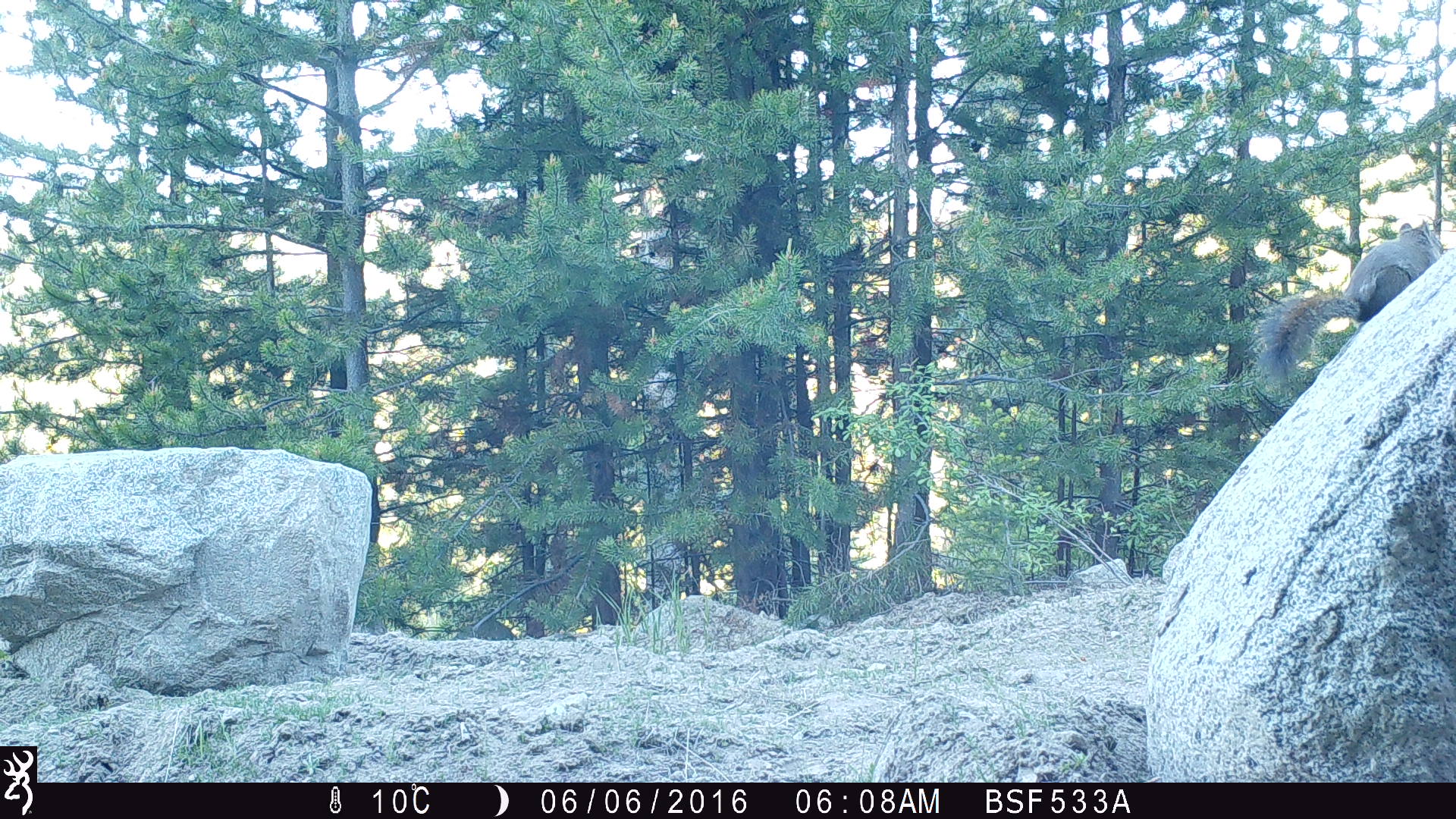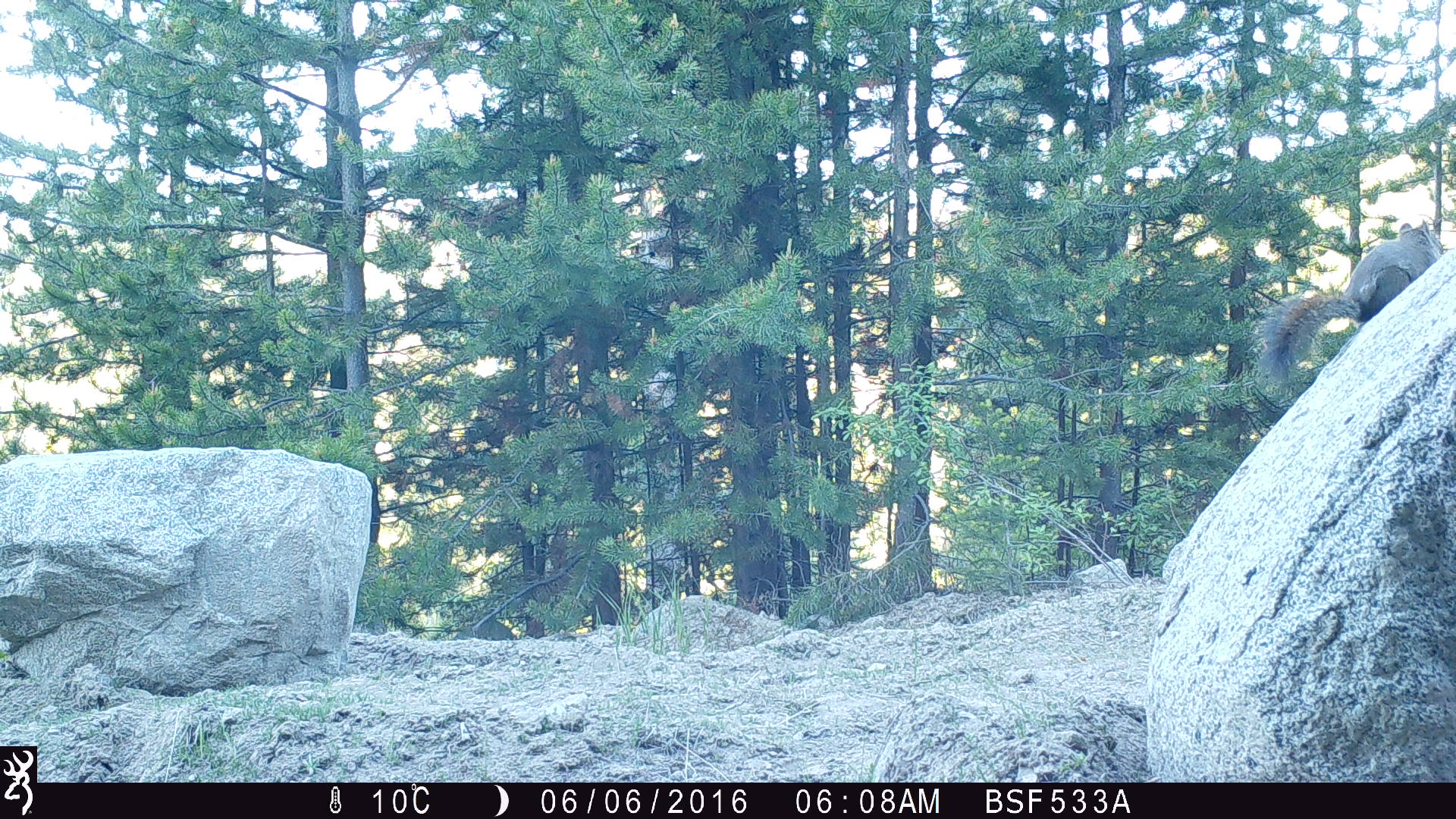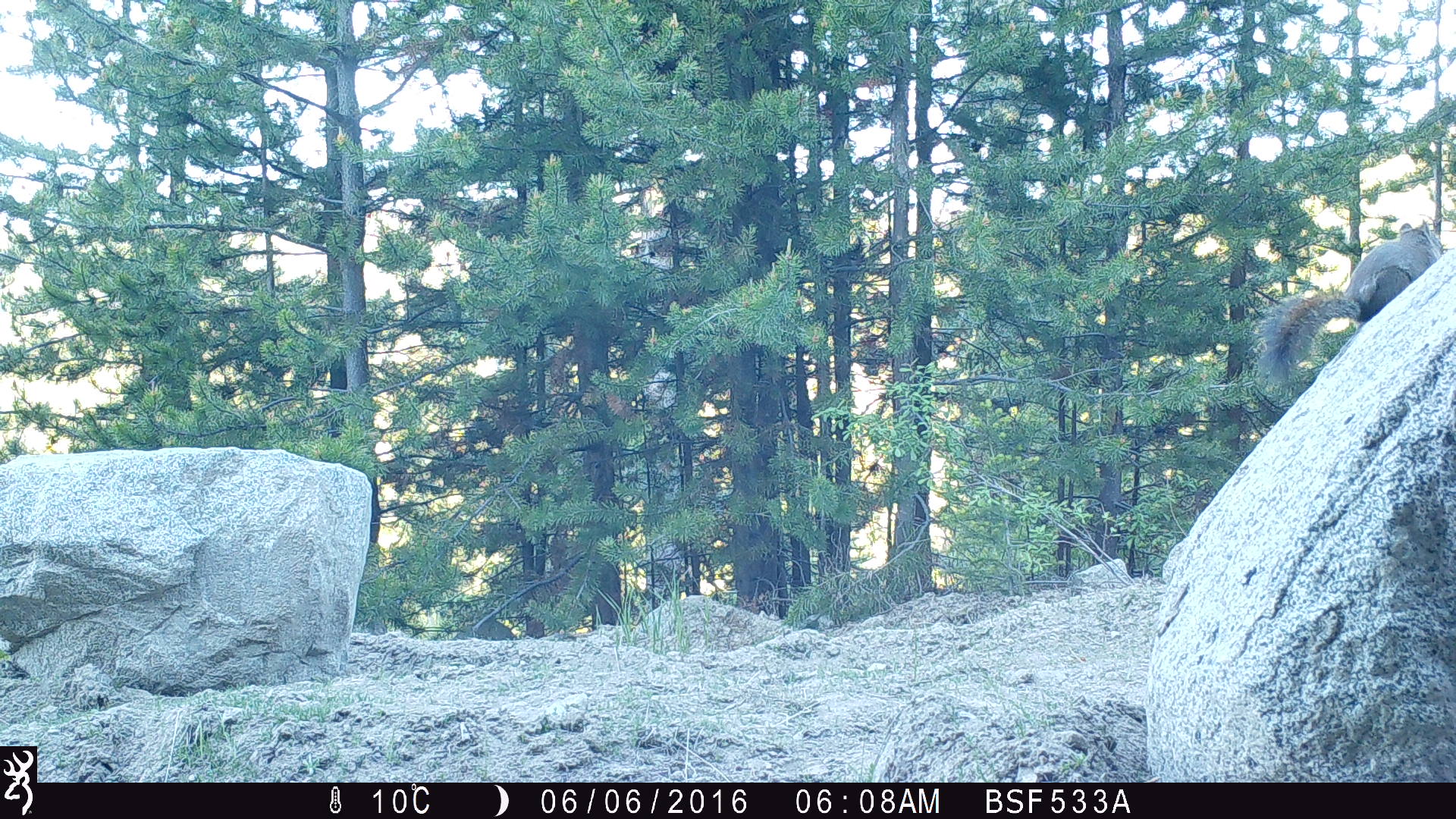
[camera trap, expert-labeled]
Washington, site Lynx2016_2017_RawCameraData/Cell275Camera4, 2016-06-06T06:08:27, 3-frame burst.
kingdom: Animalia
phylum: Chordata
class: Mammalia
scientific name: Mammalia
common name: small mammal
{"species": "small mammal (Mammalia)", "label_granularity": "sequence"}